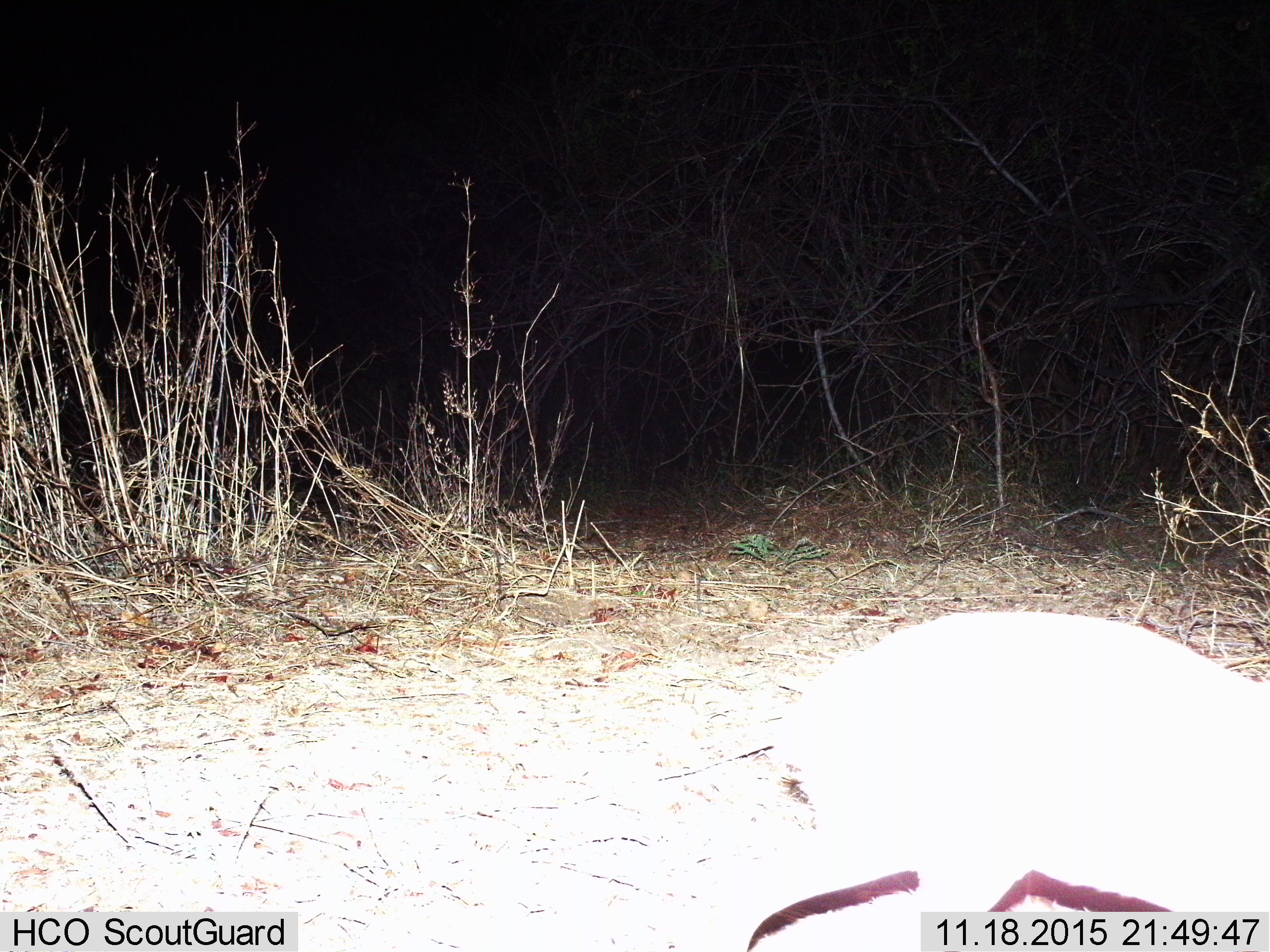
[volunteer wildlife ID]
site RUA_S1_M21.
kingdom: Animalia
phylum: Chordata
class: Mammalia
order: Artiodactyla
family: Bovidae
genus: Madoqua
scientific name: Madoqua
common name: dik-dik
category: dikdik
Dikdik (dik-dik) (Madoqua), count 1. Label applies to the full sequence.